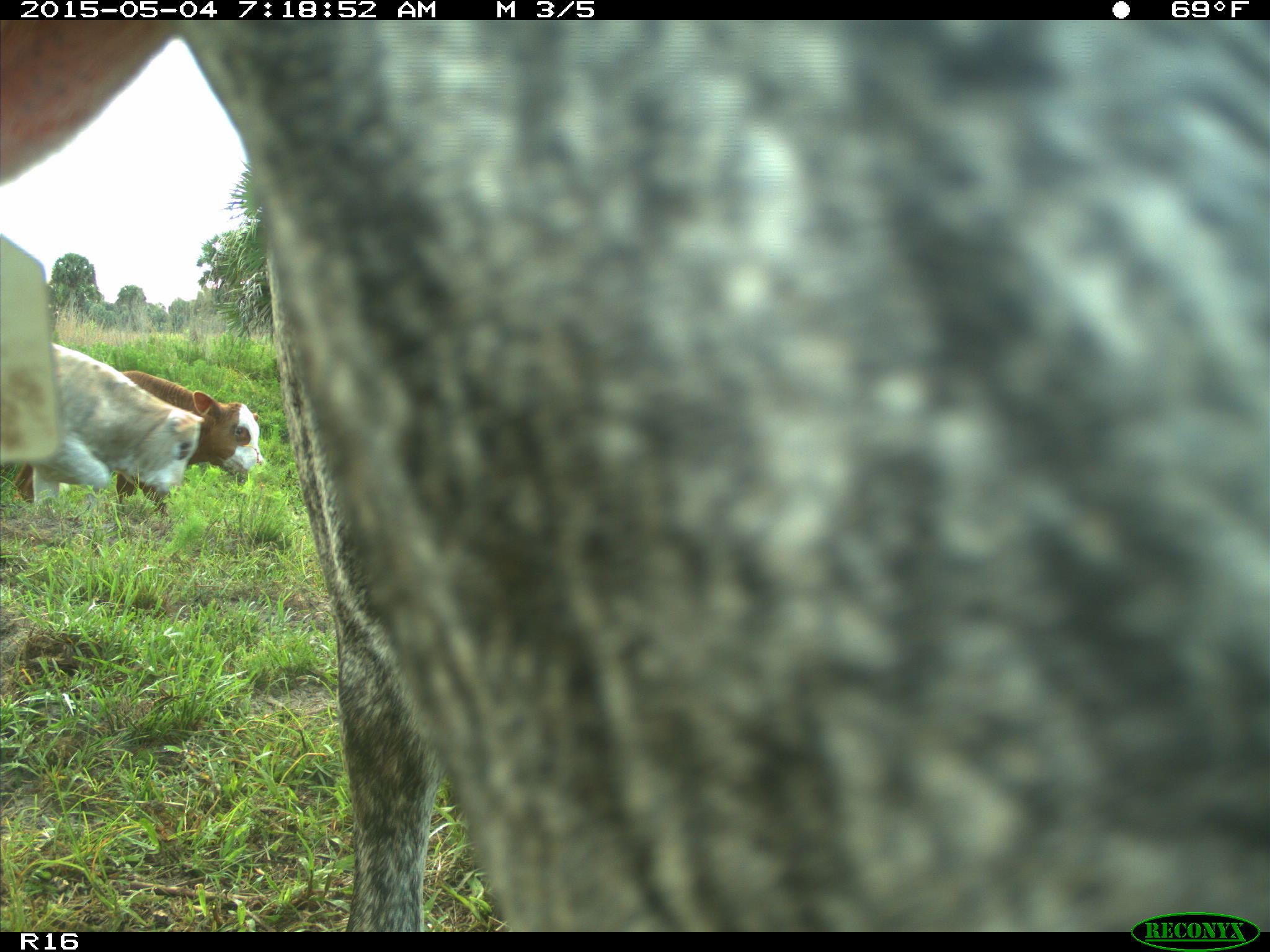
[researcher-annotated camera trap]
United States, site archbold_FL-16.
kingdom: Animalia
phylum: Chordata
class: Mammalia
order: Artiodactyla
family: Bovidae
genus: Bos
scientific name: Bos taurus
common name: domestic cow